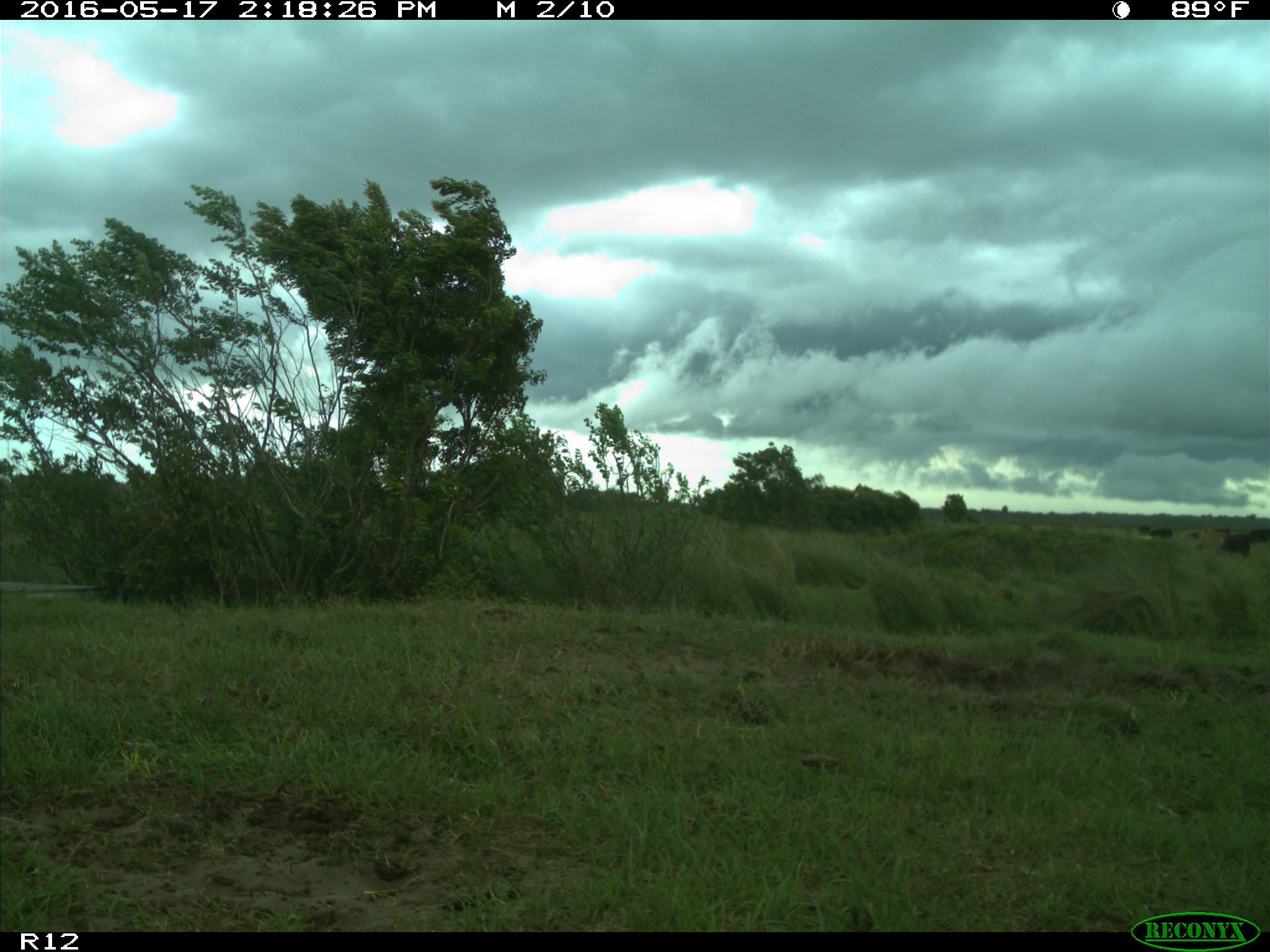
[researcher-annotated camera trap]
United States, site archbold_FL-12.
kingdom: Animalia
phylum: Chordata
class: Mammalia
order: Artiodactyla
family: Bovidae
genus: Bos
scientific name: Bos taurus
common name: domestic cow